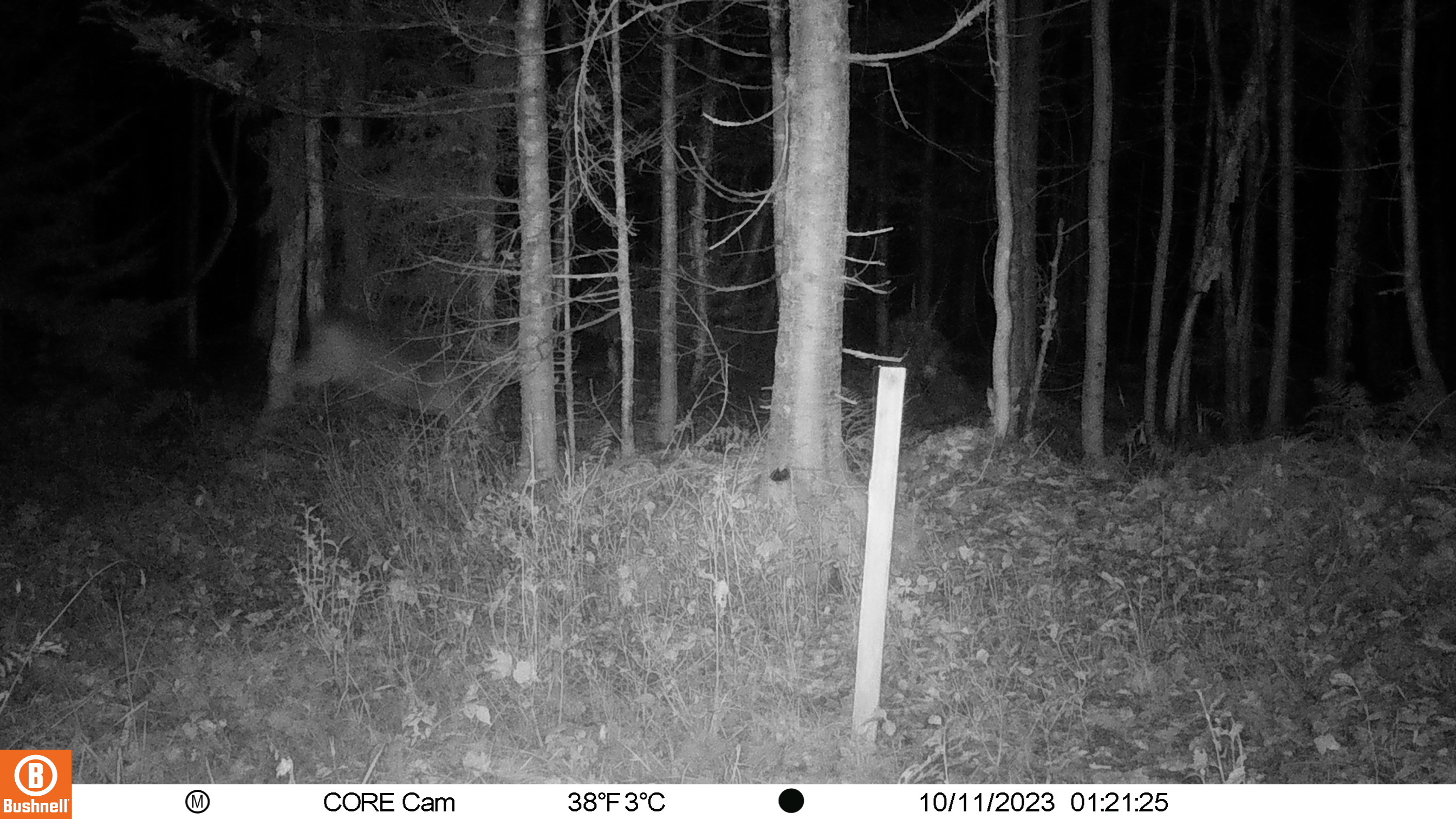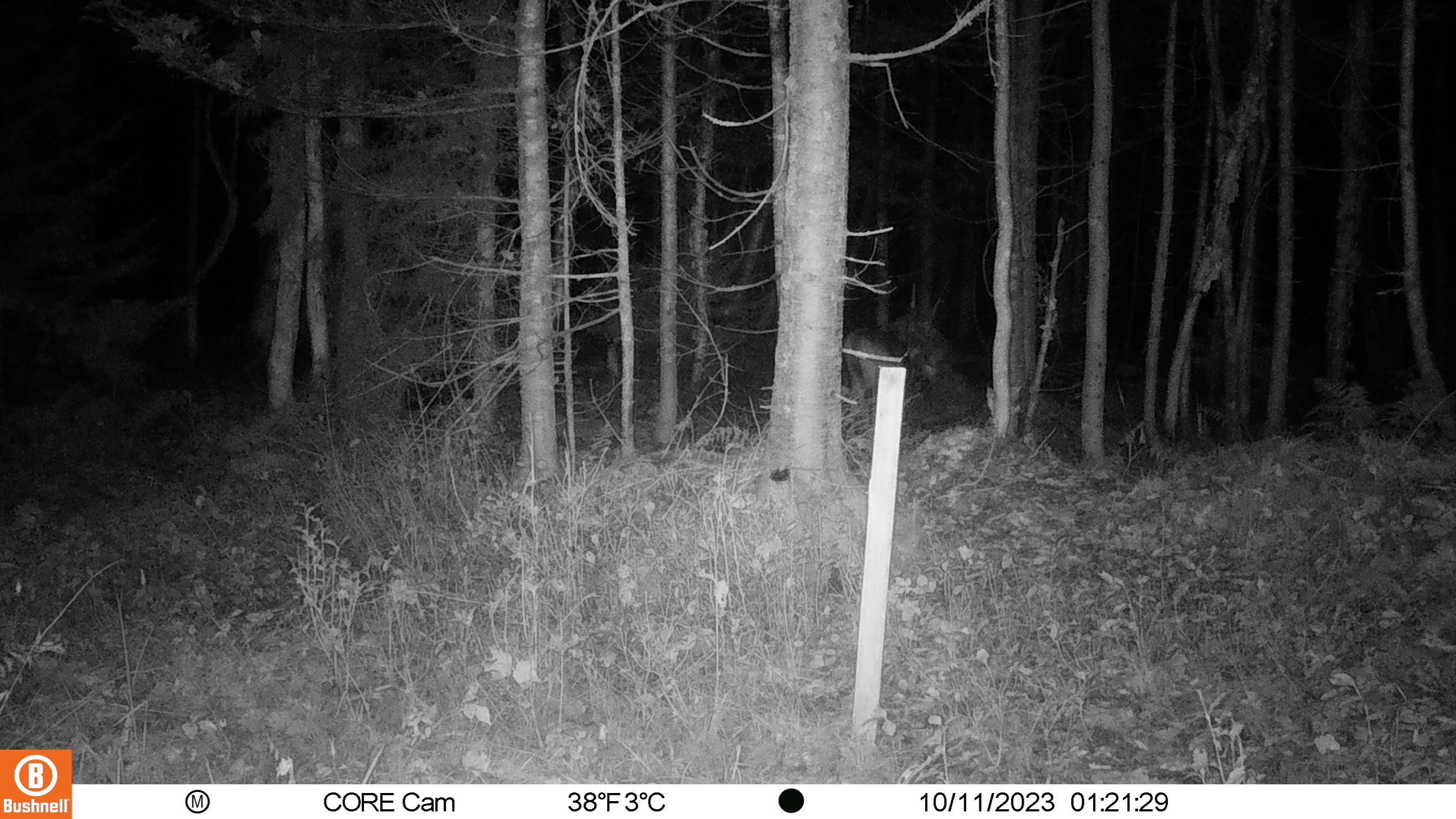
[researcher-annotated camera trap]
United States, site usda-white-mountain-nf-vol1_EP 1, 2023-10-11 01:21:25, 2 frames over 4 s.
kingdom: Animalia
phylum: Chordata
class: Mammalia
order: Artiodactyla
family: Cervidae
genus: Odocoileus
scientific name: Odocoileus virginianus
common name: white-tailed deer